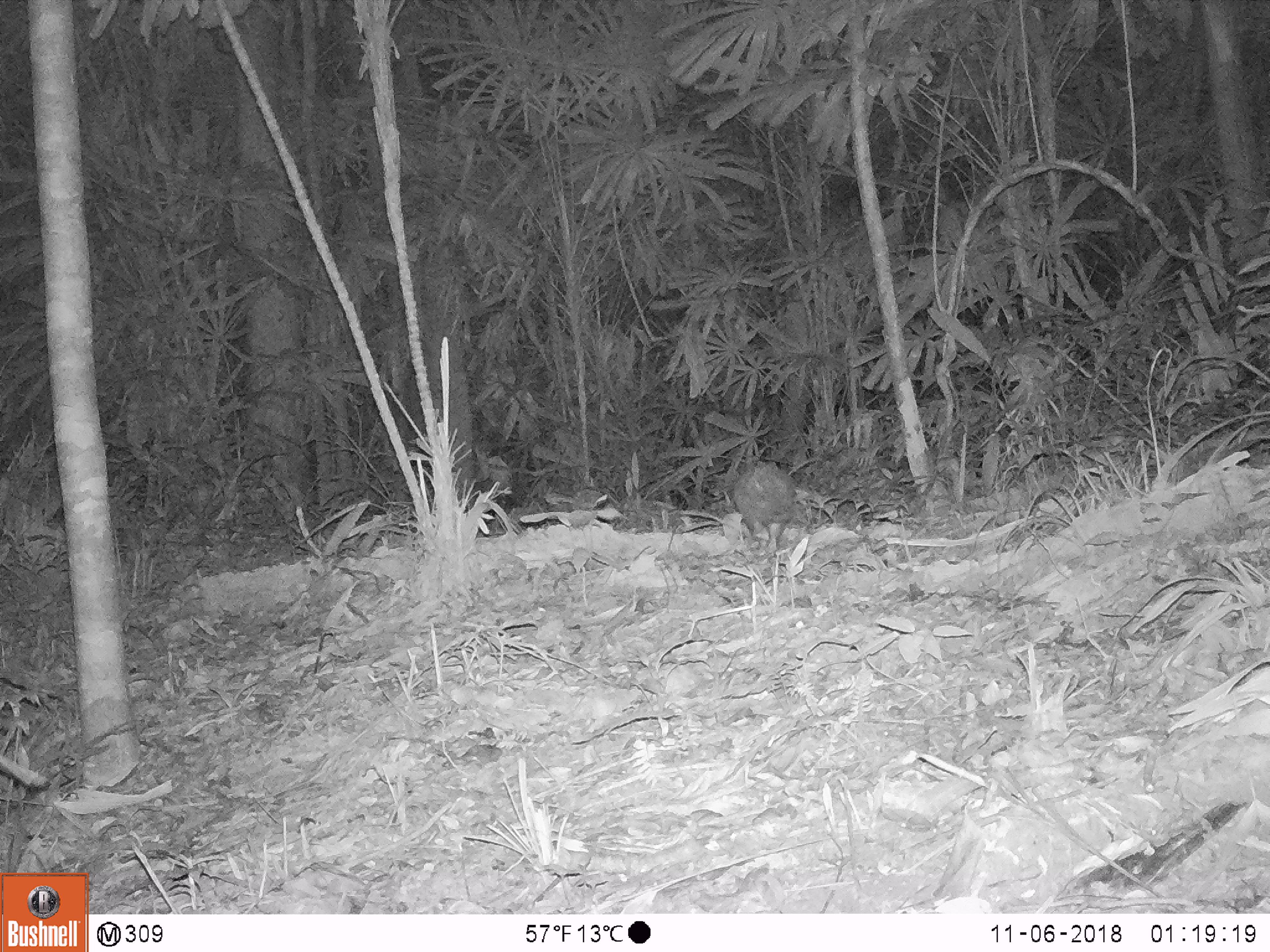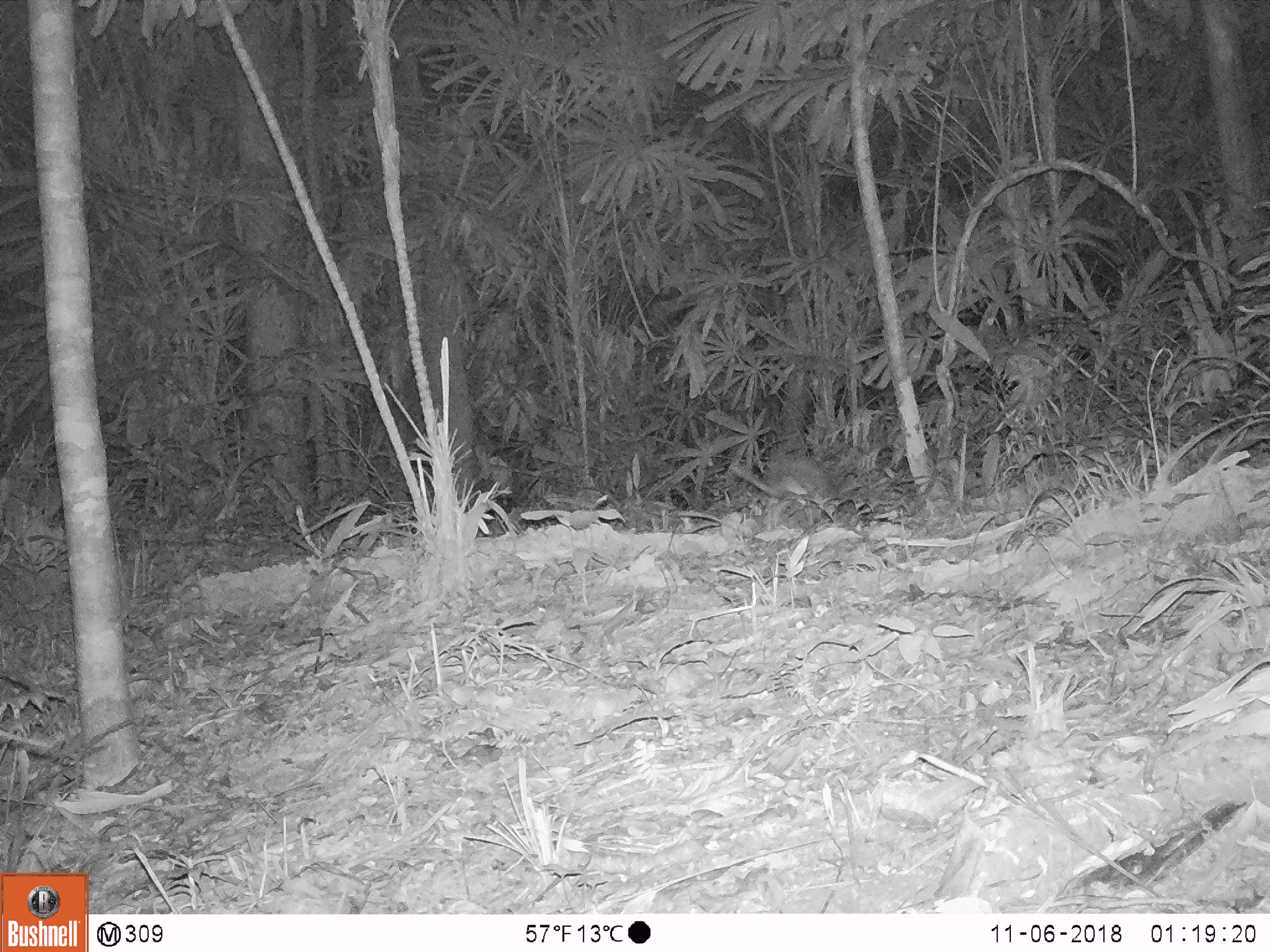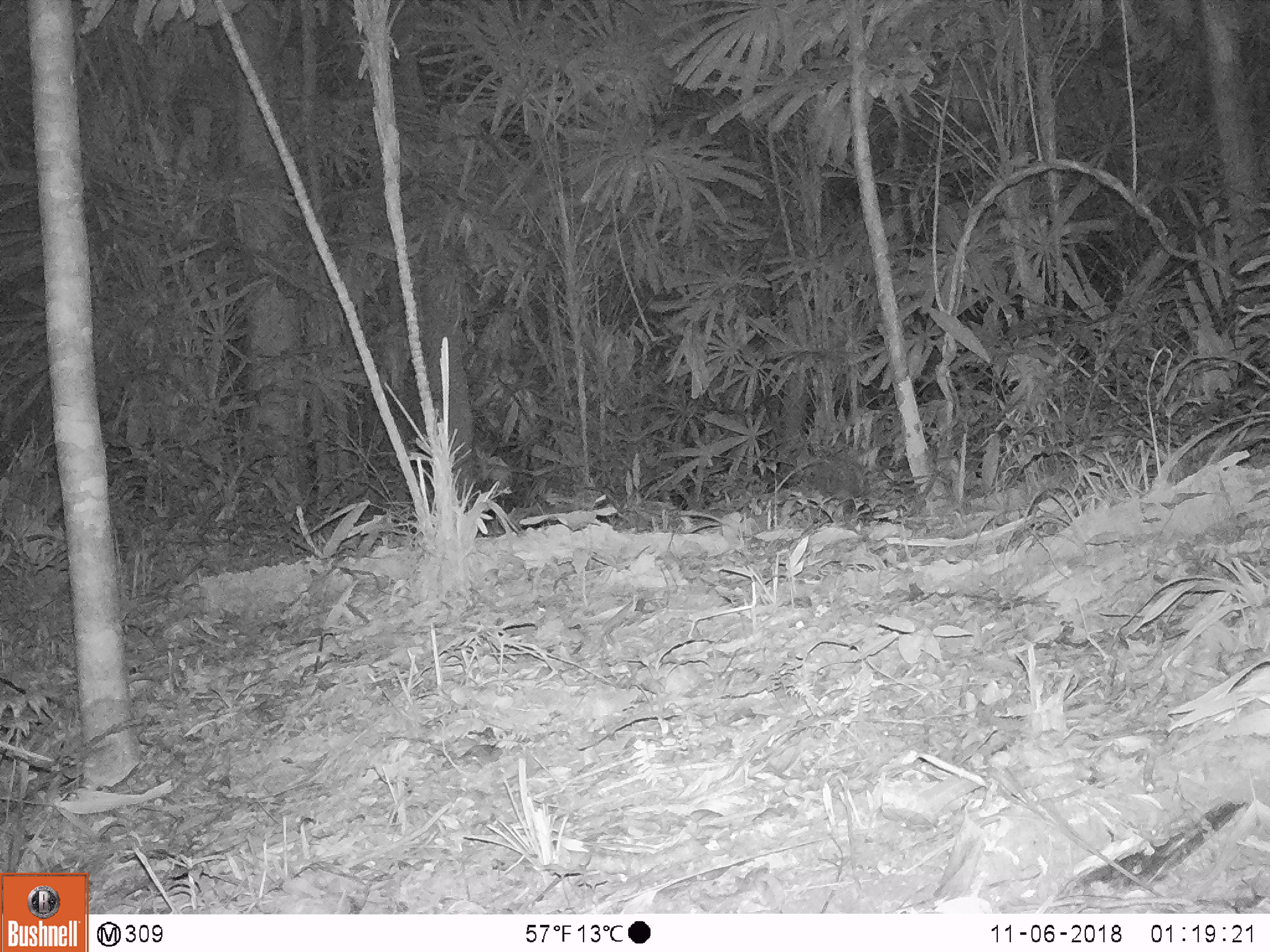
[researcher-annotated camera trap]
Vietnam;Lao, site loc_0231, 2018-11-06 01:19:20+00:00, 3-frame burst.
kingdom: Animalia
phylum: Chordata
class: Mammalia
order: Rodentia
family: Hystricidae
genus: Atherurus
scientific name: Atherurus macrourus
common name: asiatic brush-tailed porcupine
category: asiatic brush tailed porcupine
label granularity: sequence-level